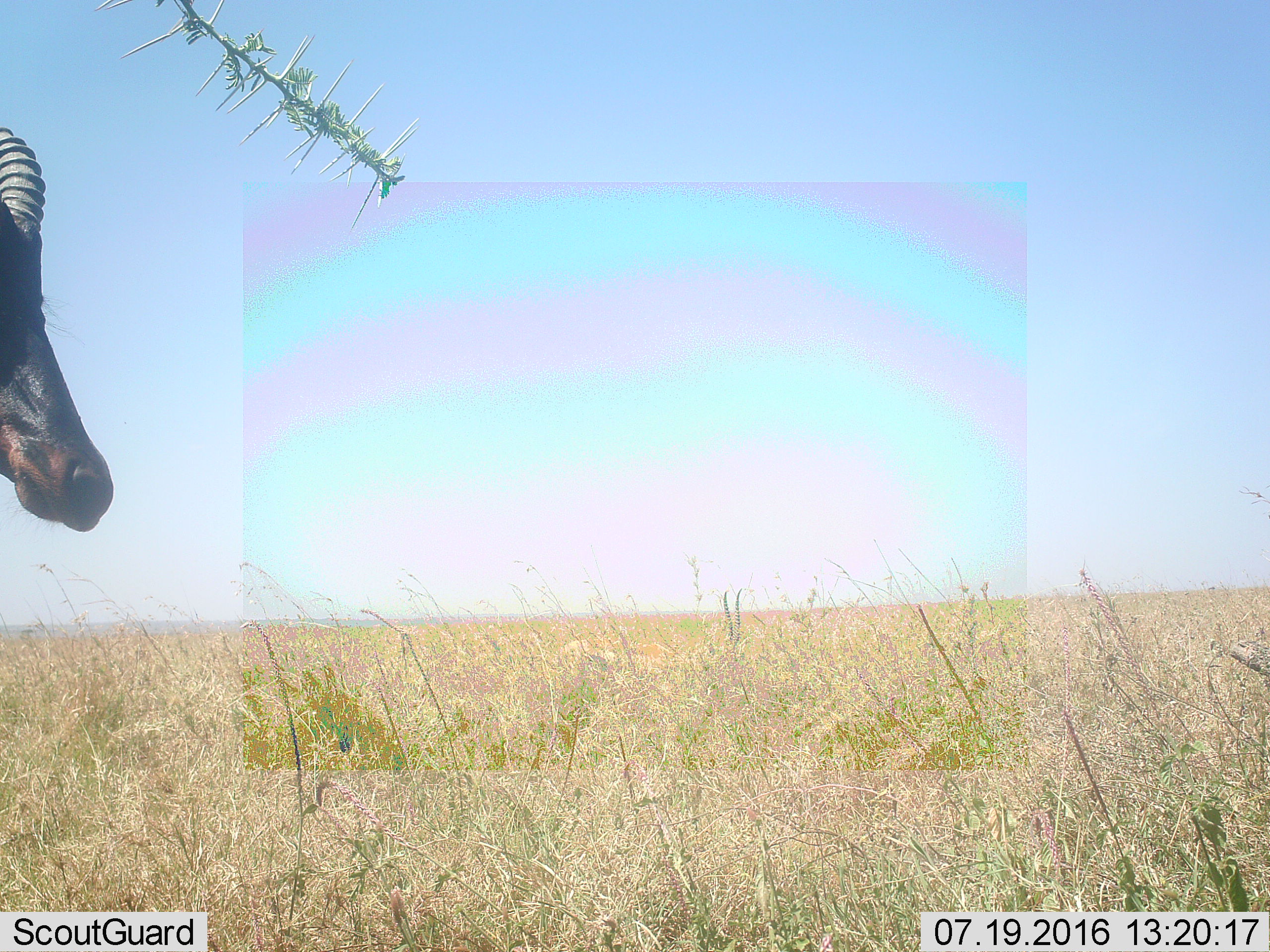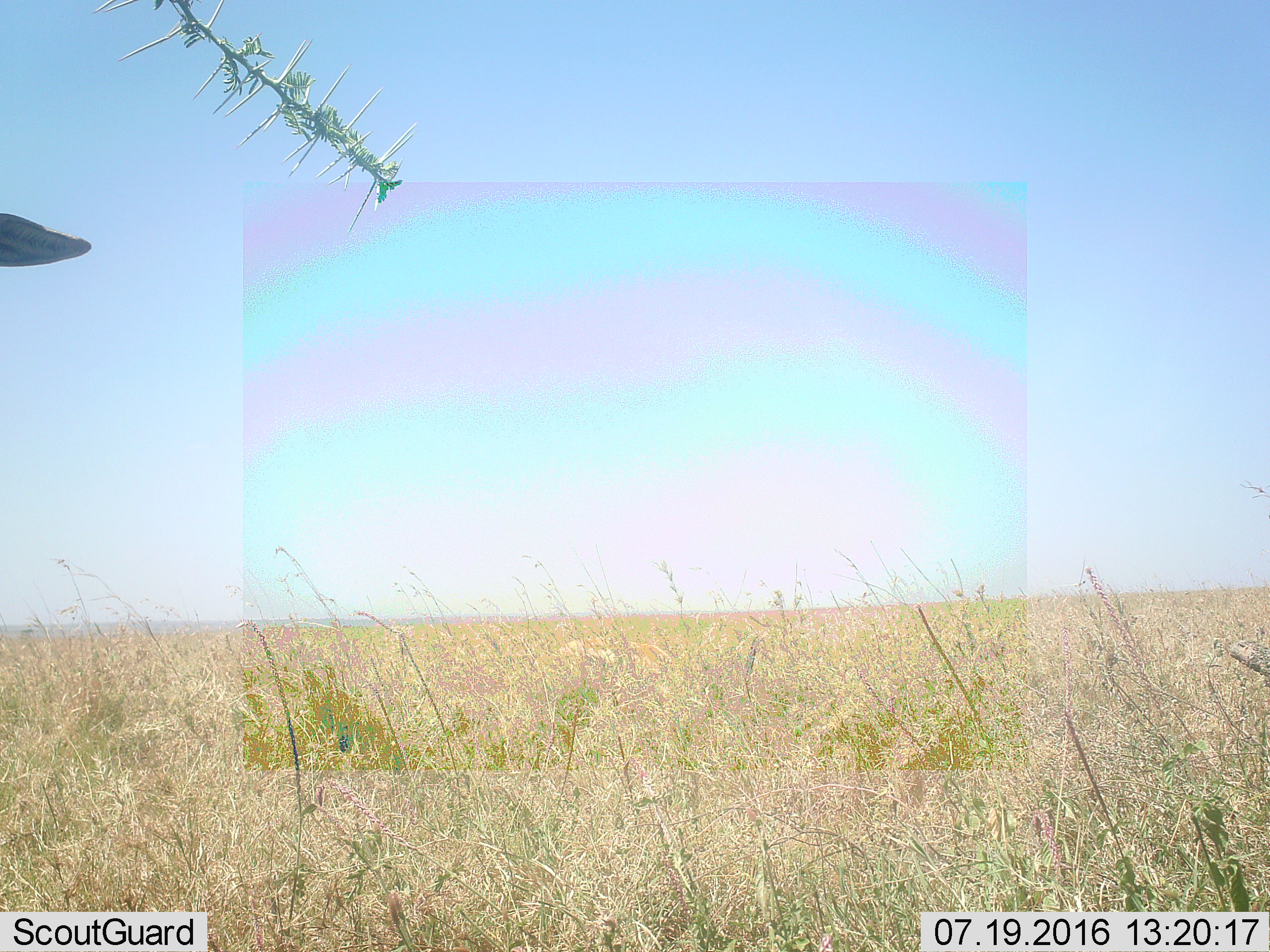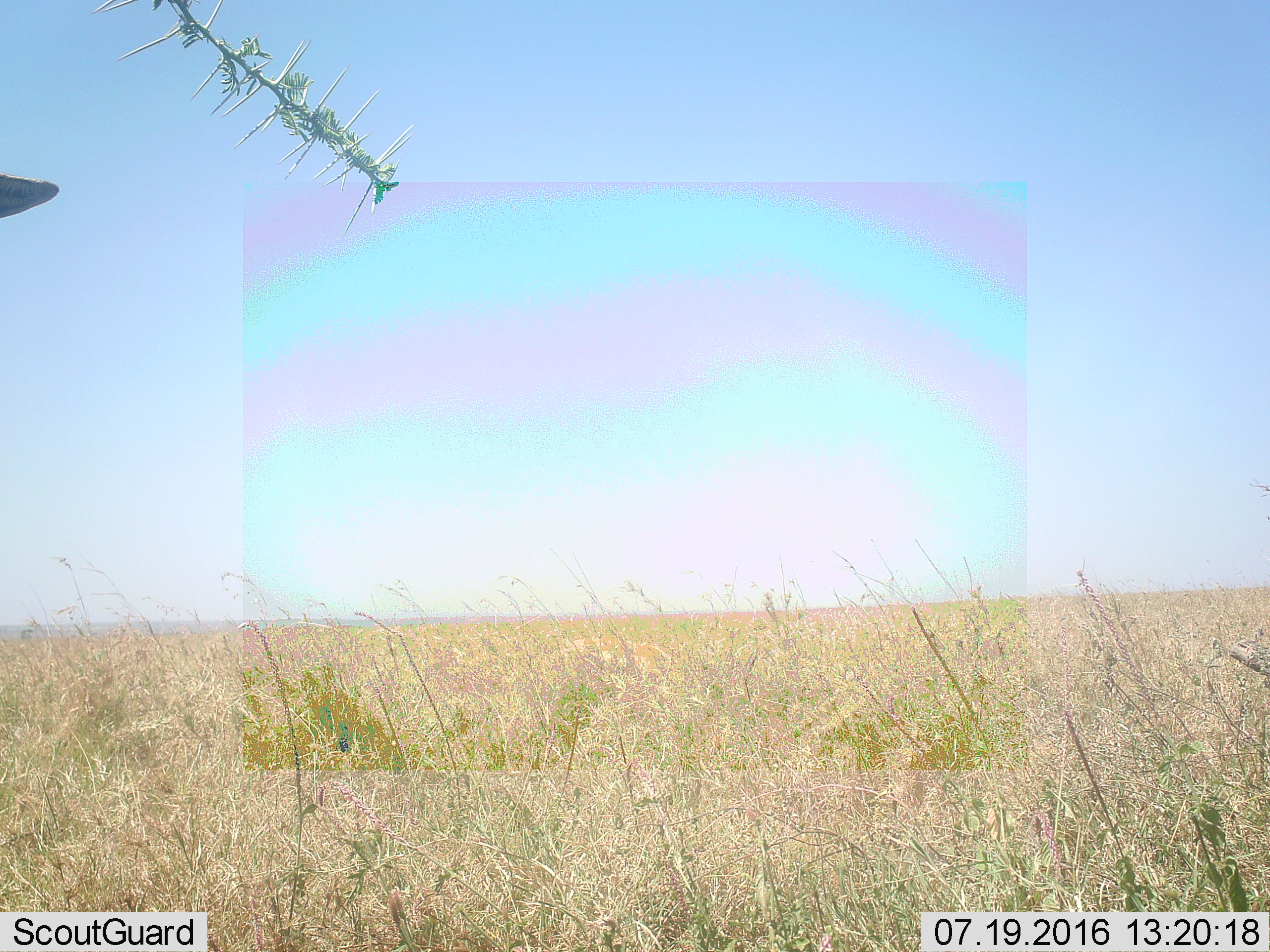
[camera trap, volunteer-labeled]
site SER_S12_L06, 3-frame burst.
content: unidentified animal